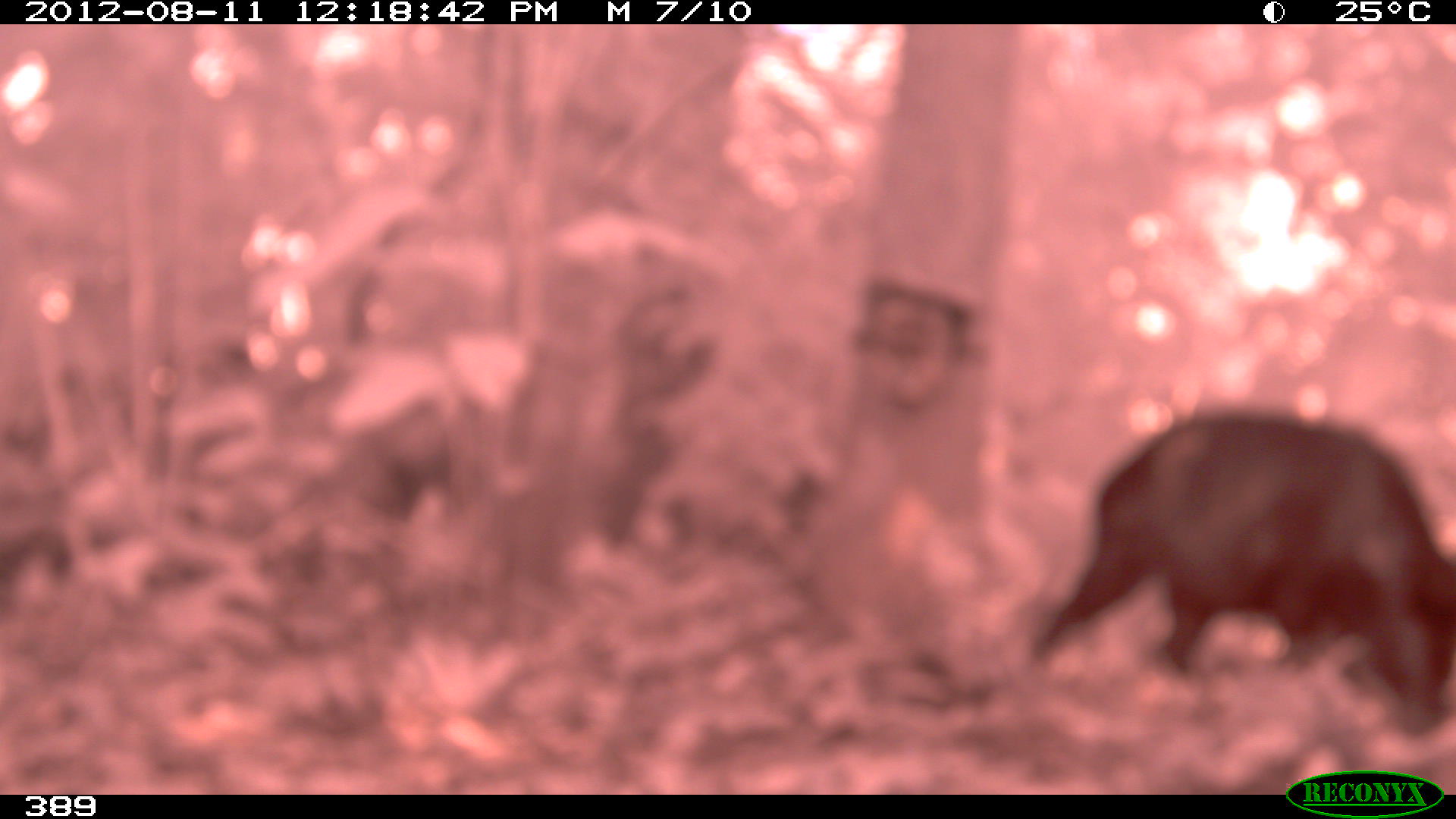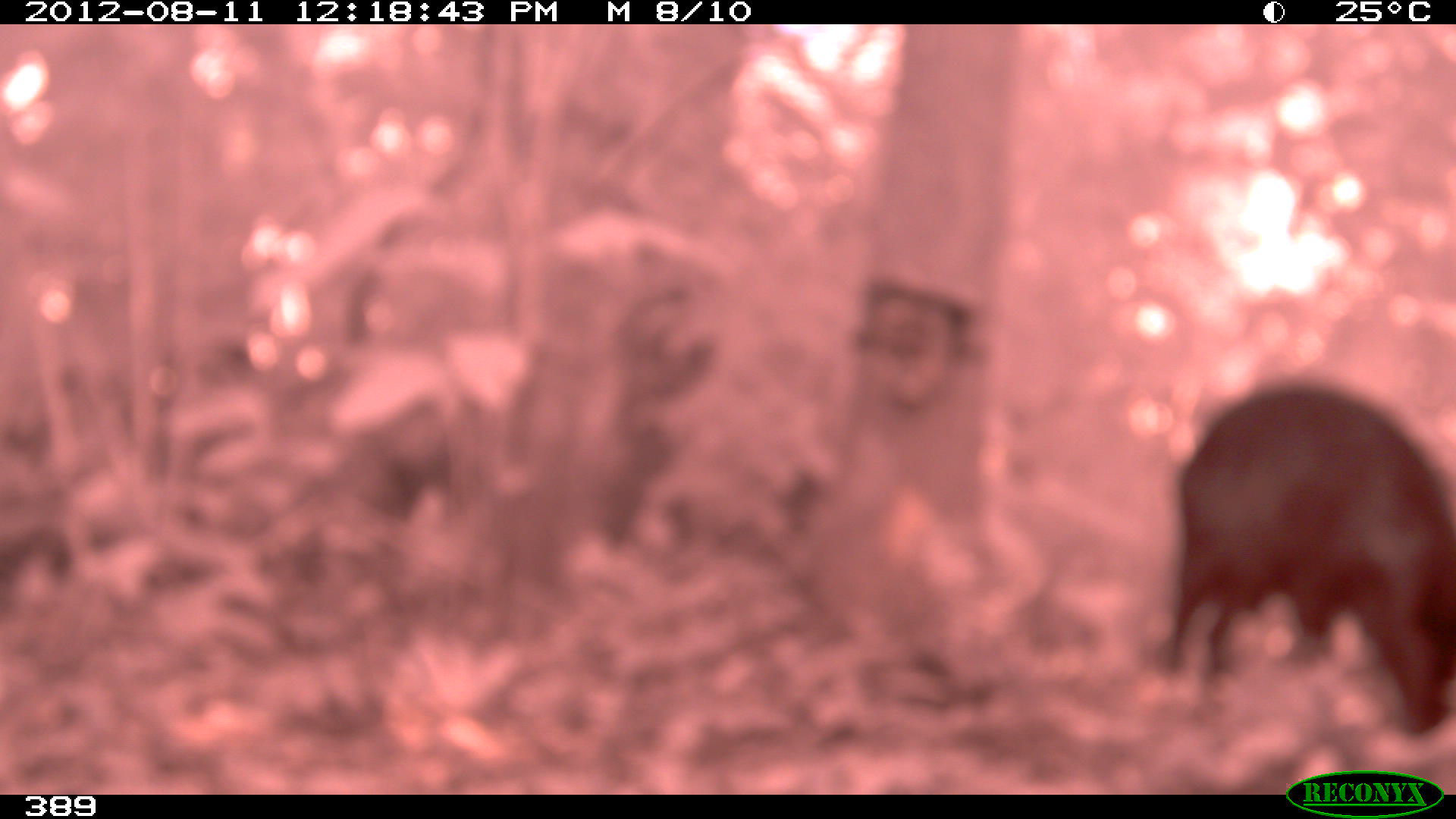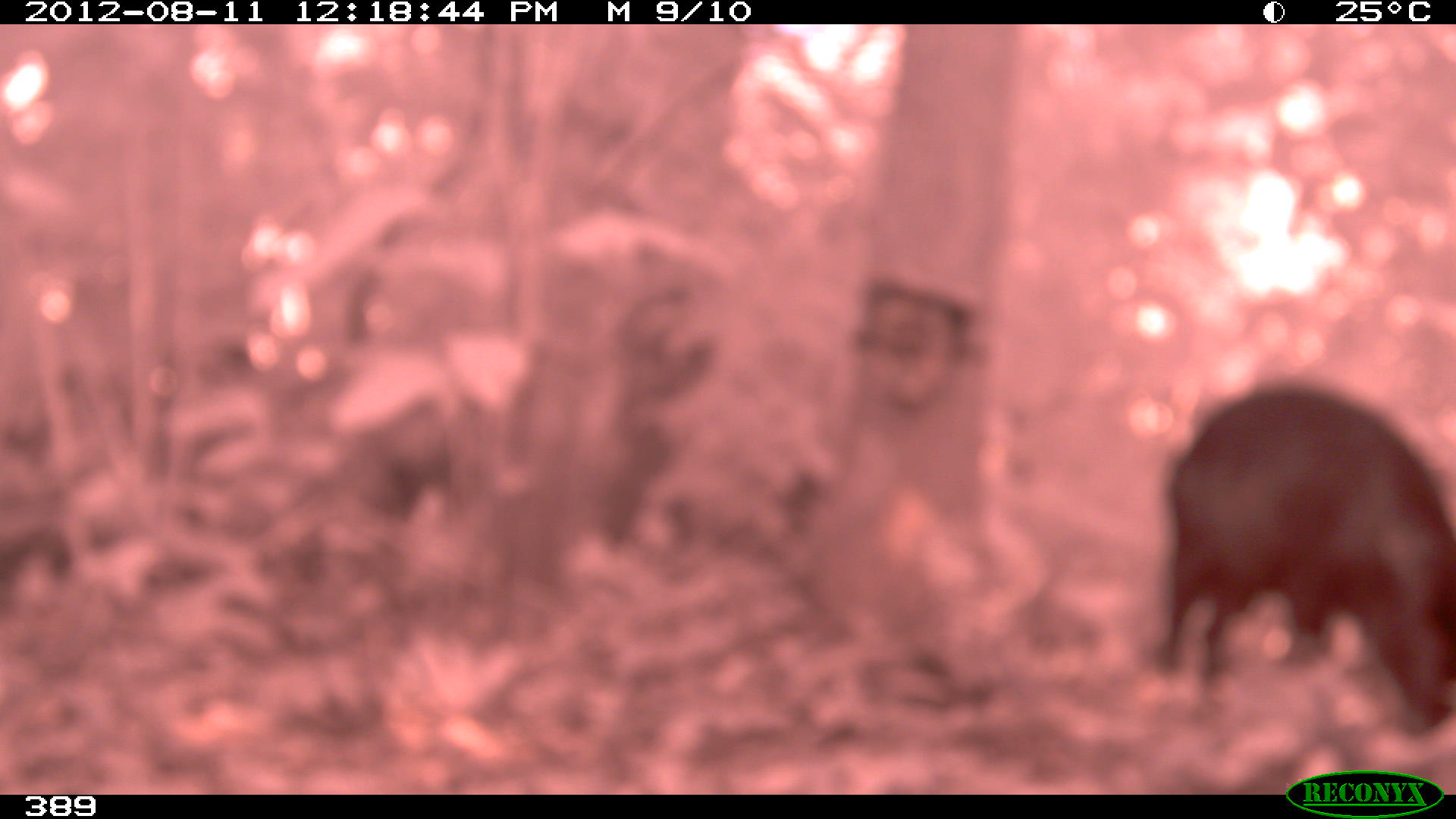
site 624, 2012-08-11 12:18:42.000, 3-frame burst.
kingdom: Animalia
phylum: Chordata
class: Mammalia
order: Artiodactyla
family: Tayassuidae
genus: Tayassu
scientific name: Tayassu pecari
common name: white-lipped peccary